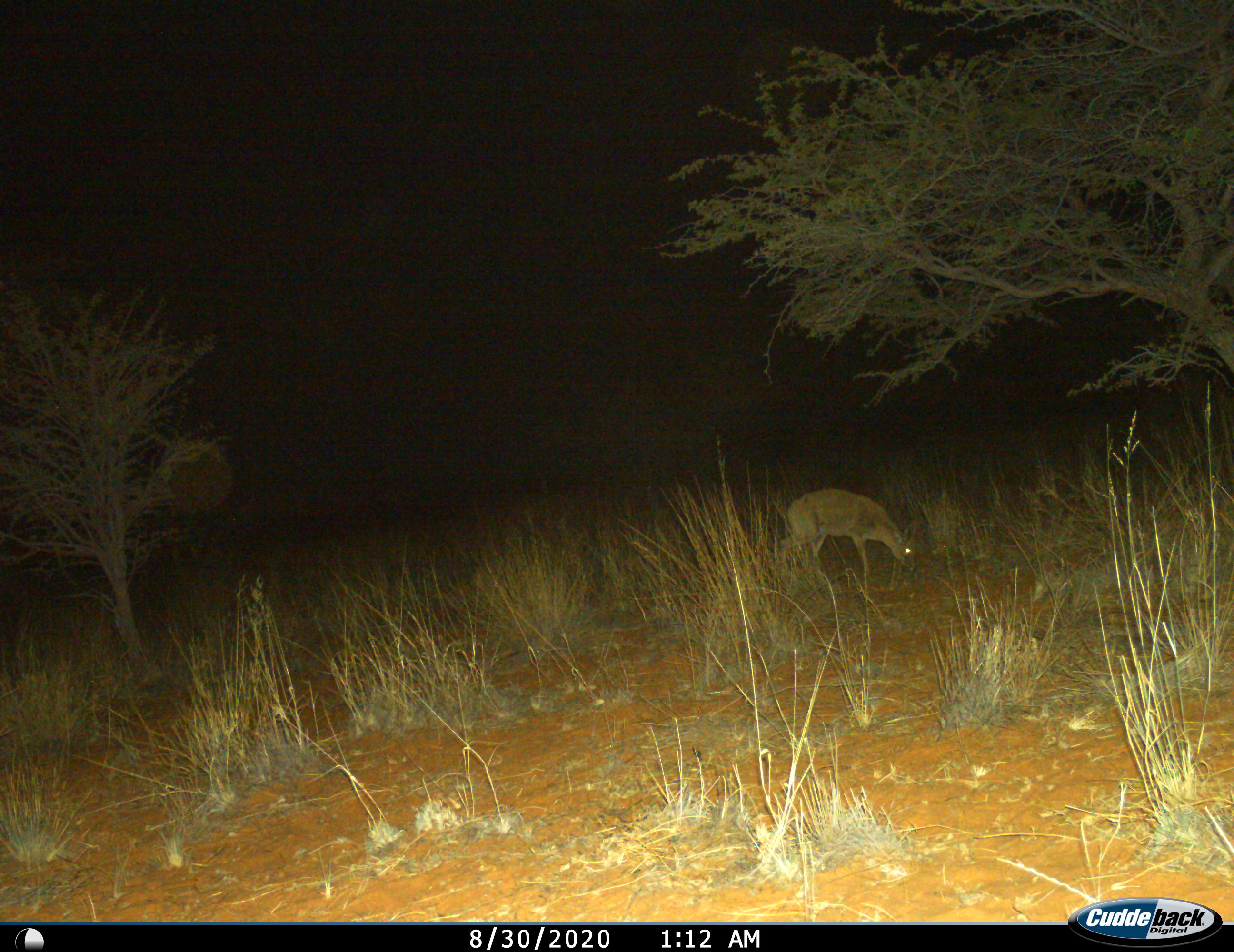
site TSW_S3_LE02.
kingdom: Animalia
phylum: Chordata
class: Mammalia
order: Artiodactyla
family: Bovidae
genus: Sylvicapra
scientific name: Sylvicapra grimmia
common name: common duiker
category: duikercommongrey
Duikercommongrey (common duiker) (Sylvicapra grimmia), count 1. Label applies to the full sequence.